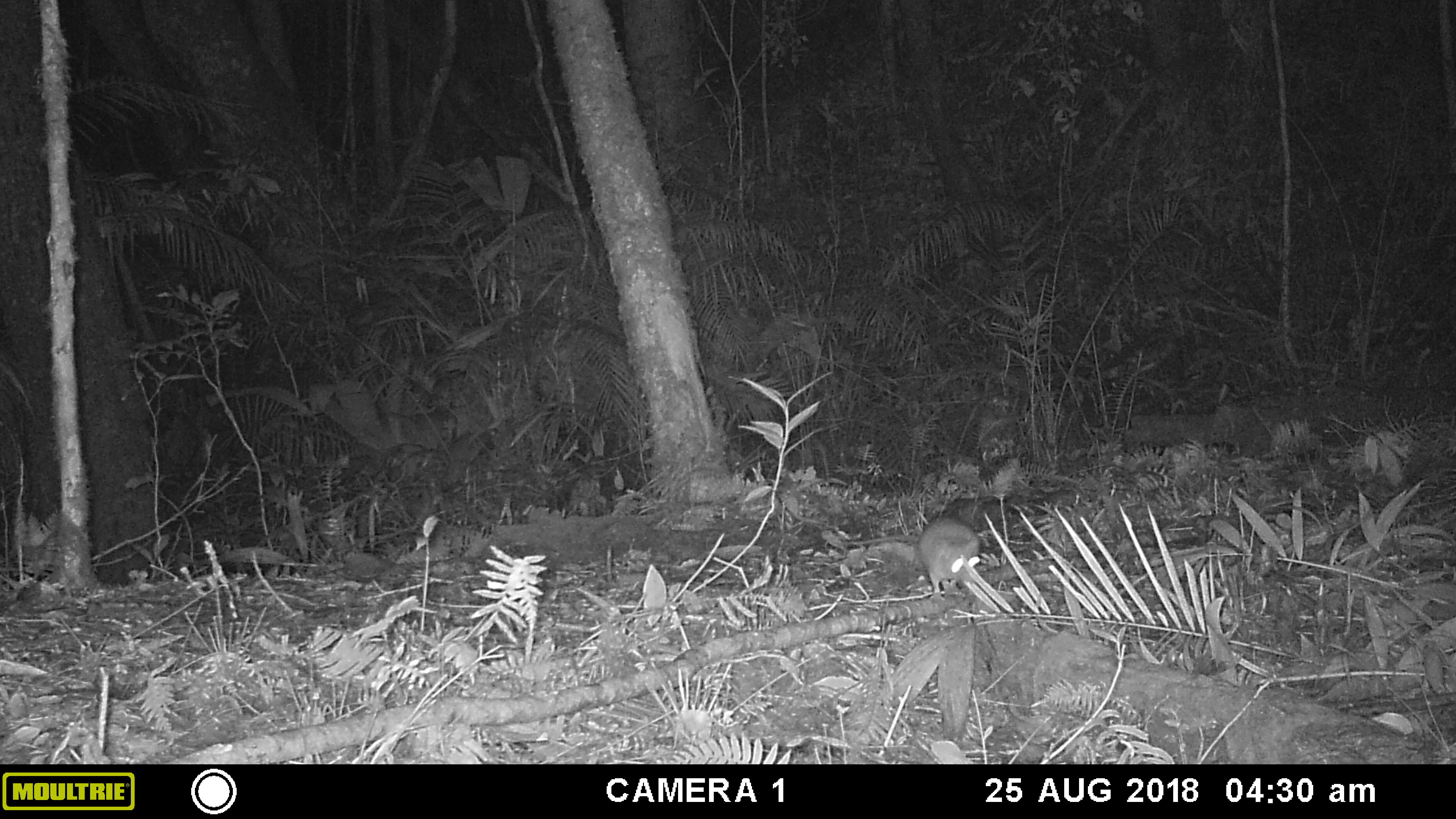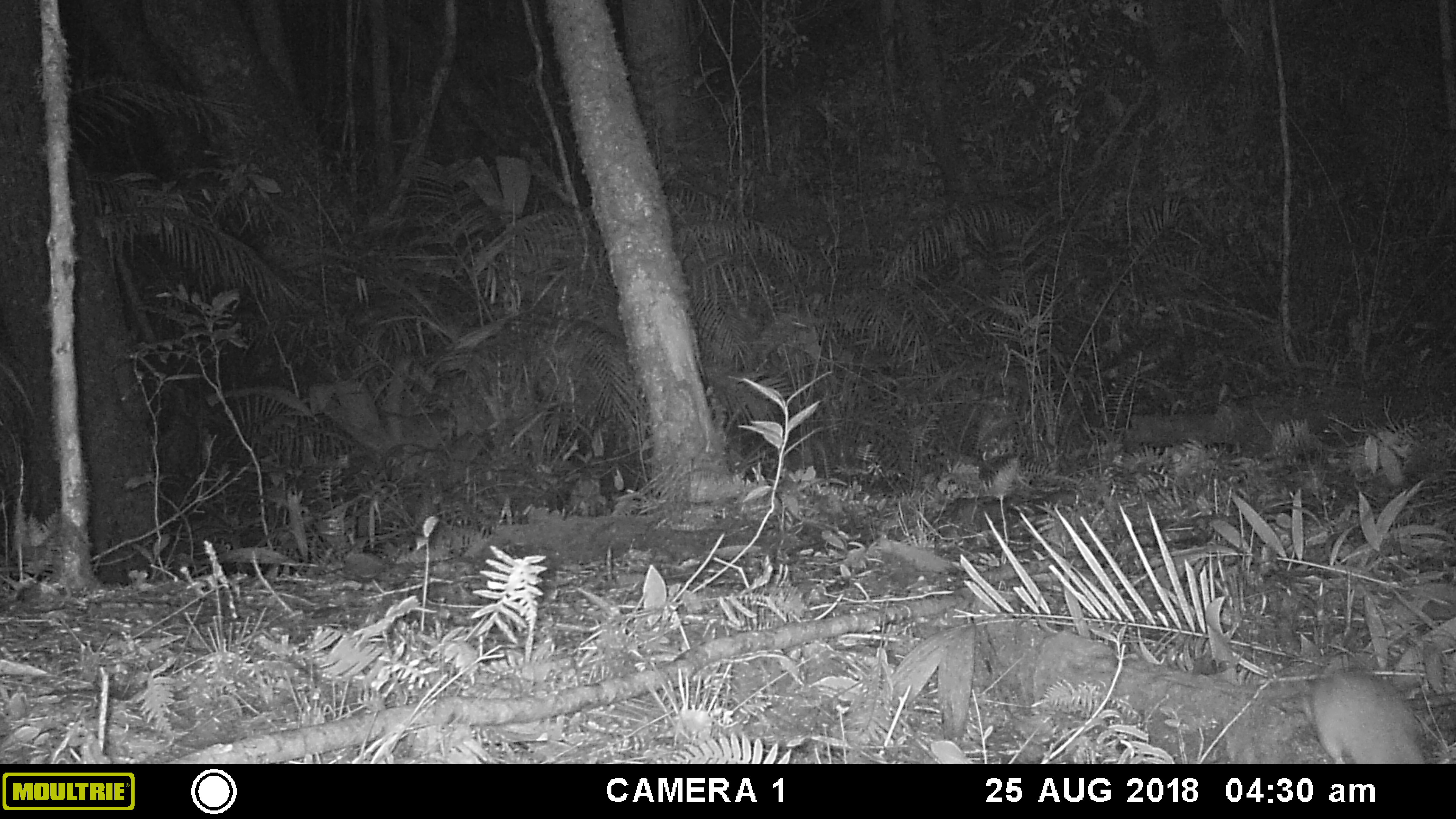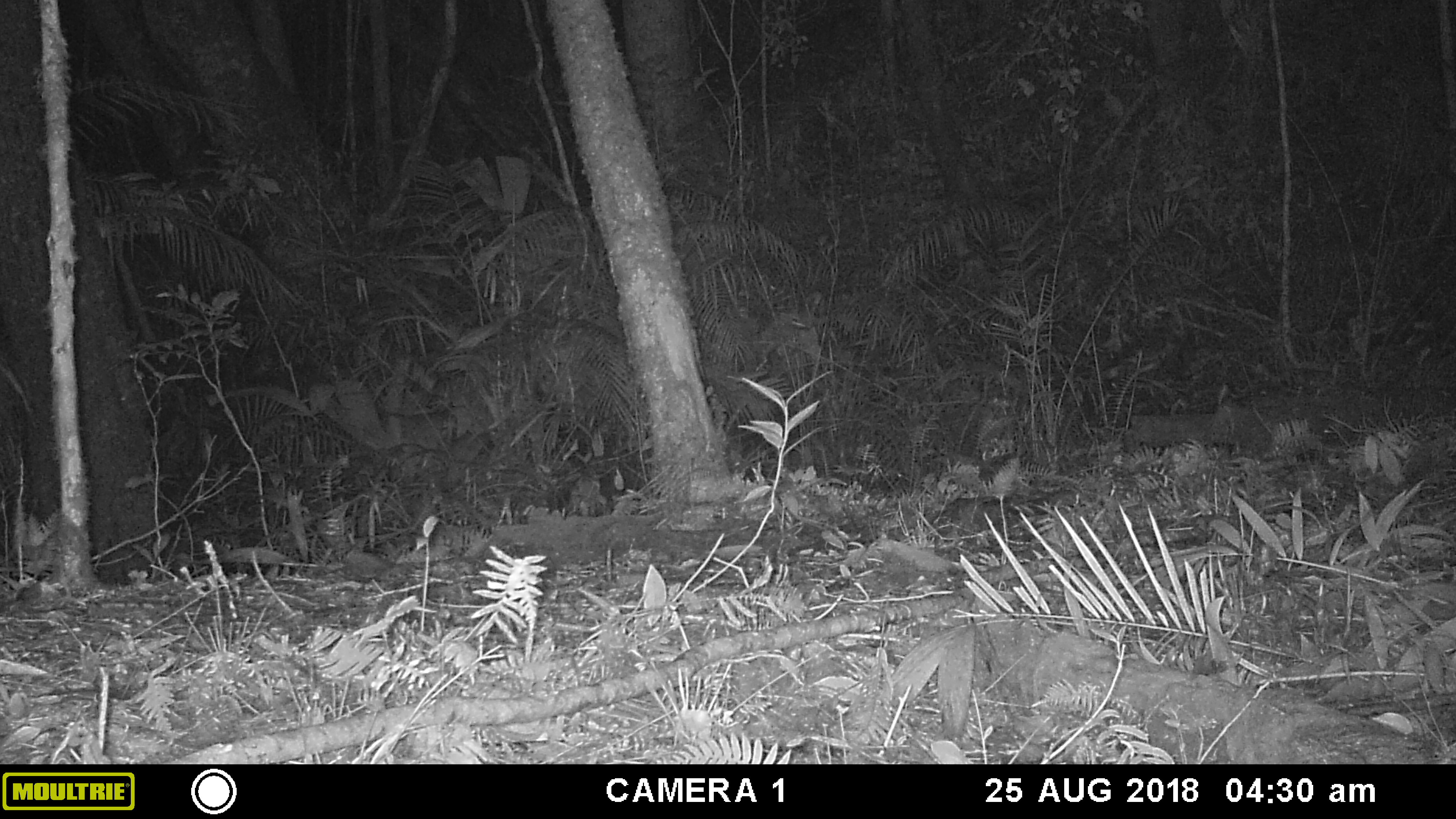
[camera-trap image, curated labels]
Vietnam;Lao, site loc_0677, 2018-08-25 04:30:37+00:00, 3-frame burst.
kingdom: Animalia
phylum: Chordata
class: Mammalia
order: Rodentia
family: Muridae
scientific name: Muridae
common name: old-world mice and rats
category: unidentified murid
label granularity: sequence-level